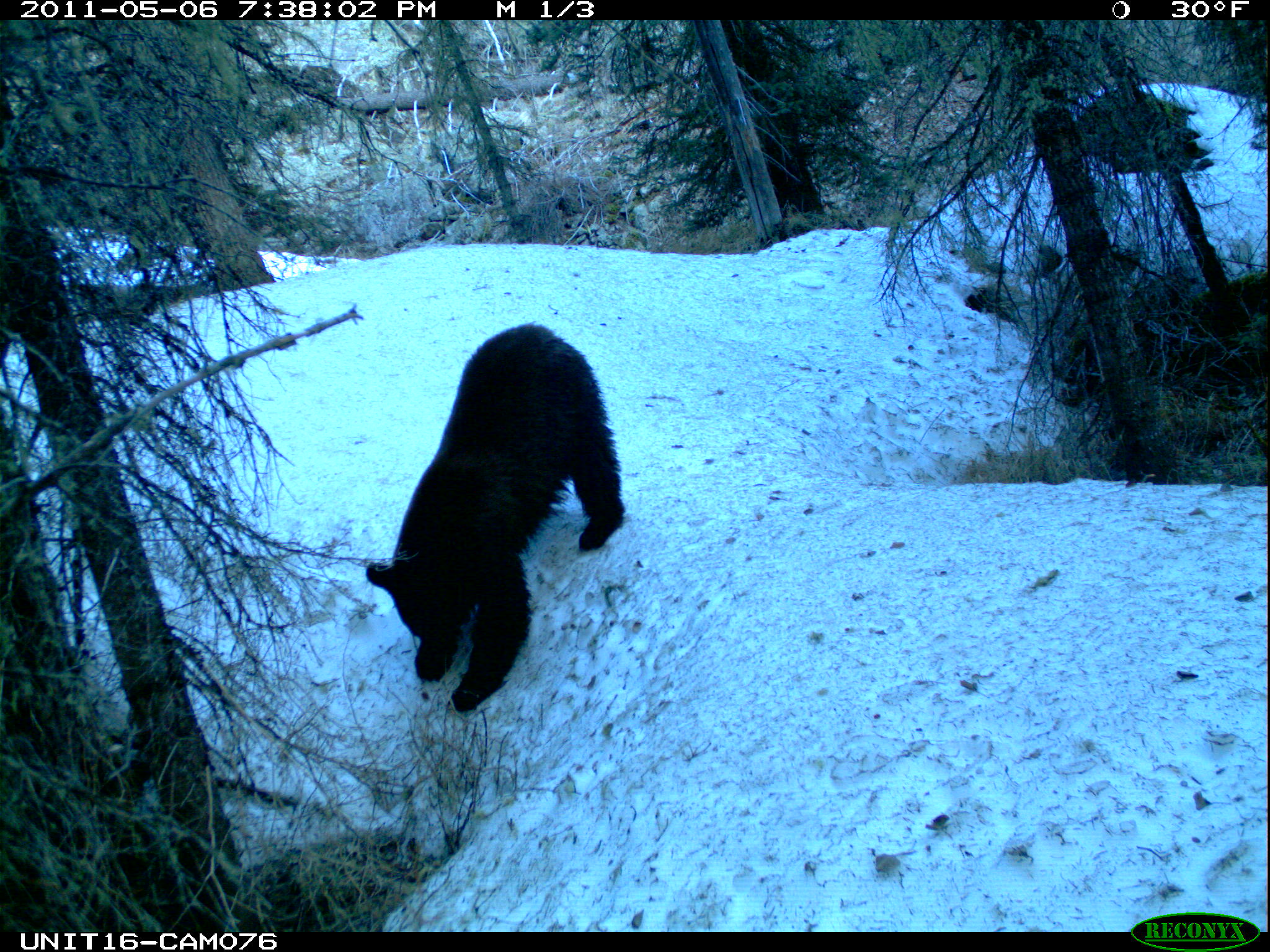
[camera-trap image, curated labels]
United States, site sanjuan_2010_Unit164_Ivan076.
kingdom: Animalia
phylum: Chordata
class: Mammalia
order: Carnivora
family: Ursidae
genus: Ursus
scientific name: Ursus americanus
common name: american black bear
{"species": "Ursus americanus (american black bear)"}